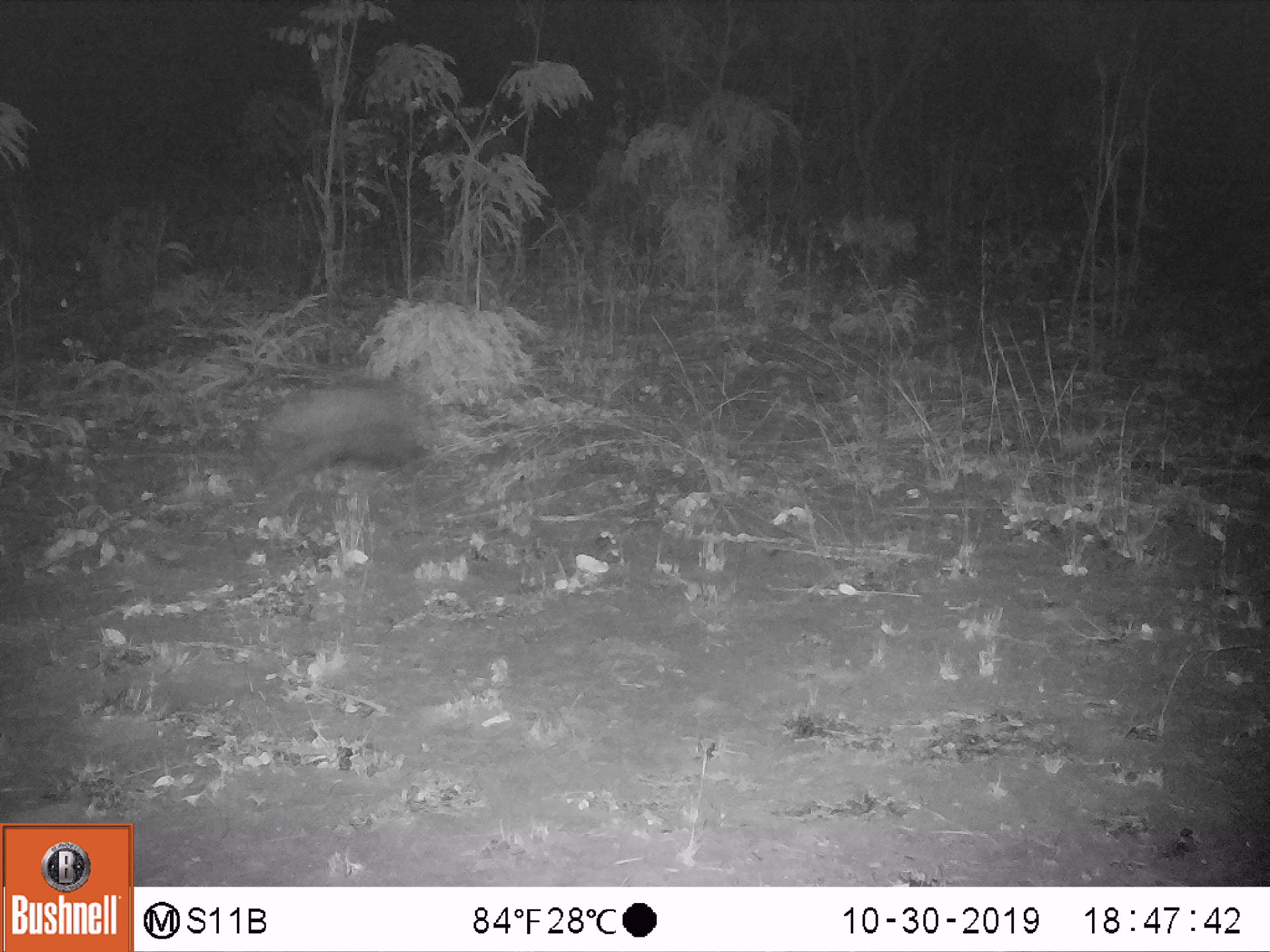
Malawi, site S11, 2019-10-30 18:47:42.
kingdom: Animalia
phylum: Chordata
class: Mammalia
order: Artiodactyla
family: Suidae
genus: Potamochoerus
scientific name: Potamochoerus larvatus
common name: bushpig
Bushpig (Potamochoerus larvatus), count 1.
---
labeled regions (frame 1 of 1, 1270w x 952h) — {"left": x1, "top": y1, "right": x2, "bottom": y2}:
bushpig: {"left": 256, "top": 377, "right": 426, "bottom": 502}